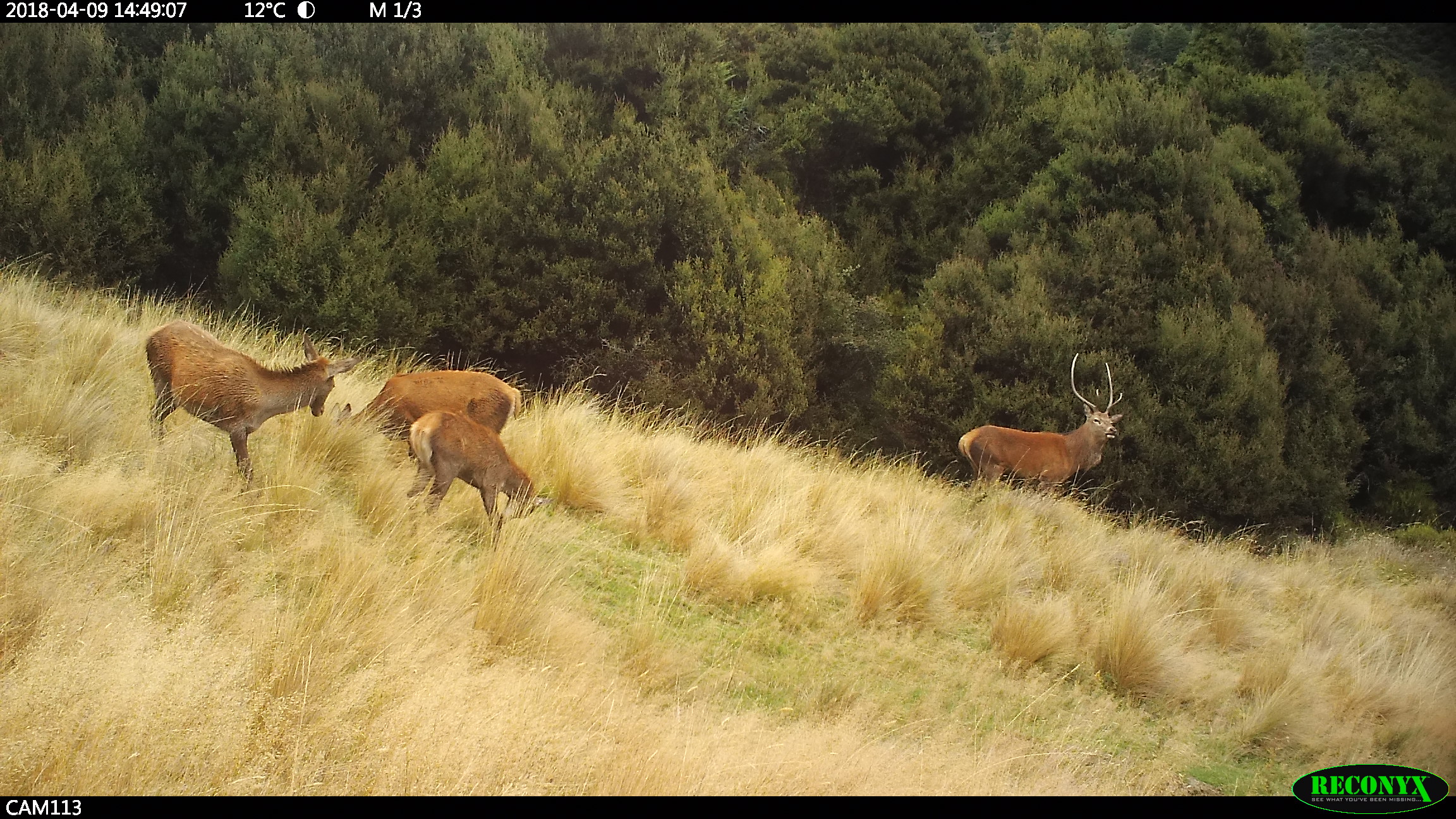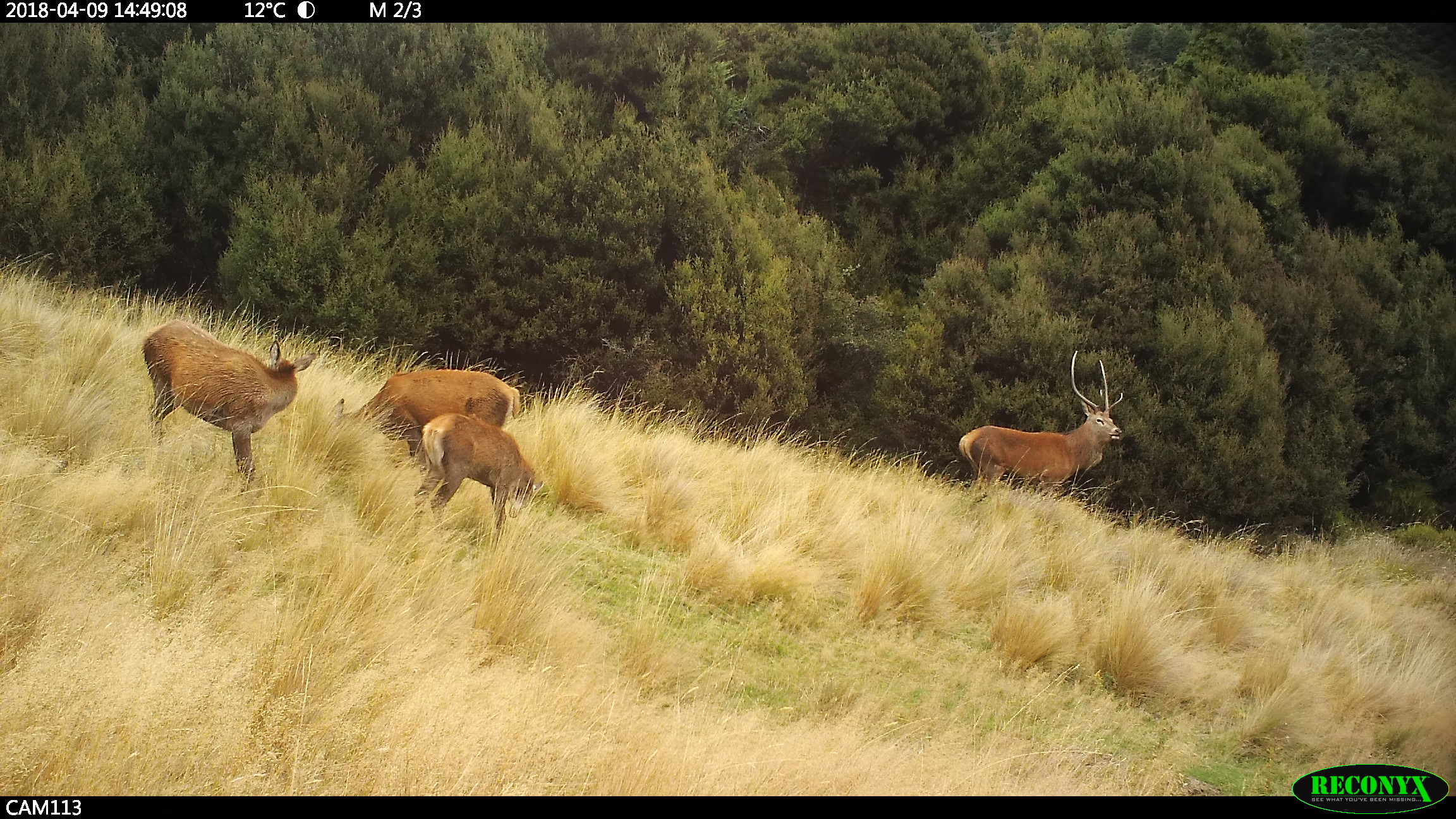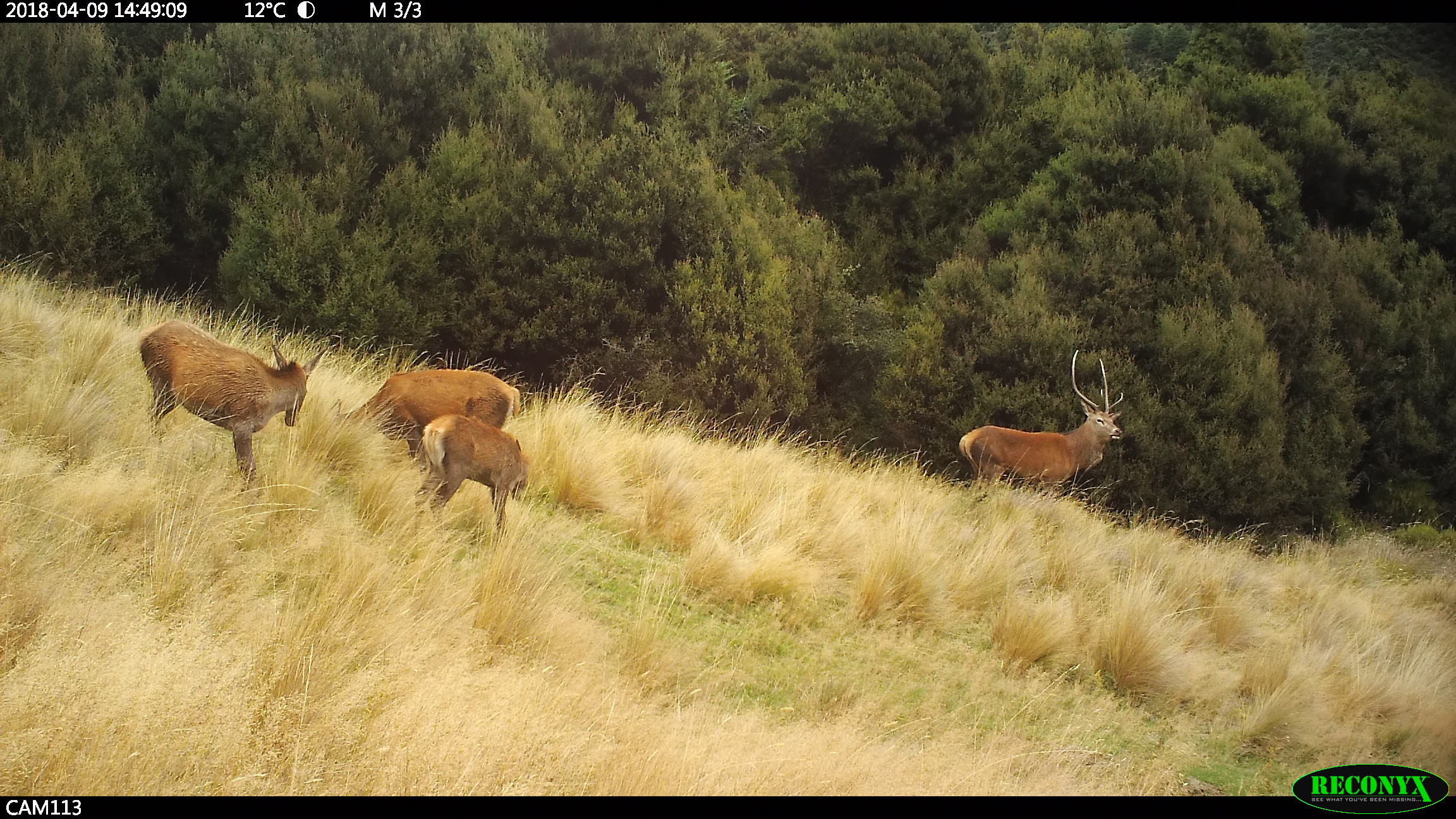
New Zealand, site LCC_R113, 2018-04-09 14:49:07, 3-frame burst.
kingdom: Animalia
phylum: Chordata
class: Mammalia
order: Artiodactyla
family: Cervidae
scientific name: Cervidae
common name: deer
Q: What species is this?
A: Deer (Cervidae).